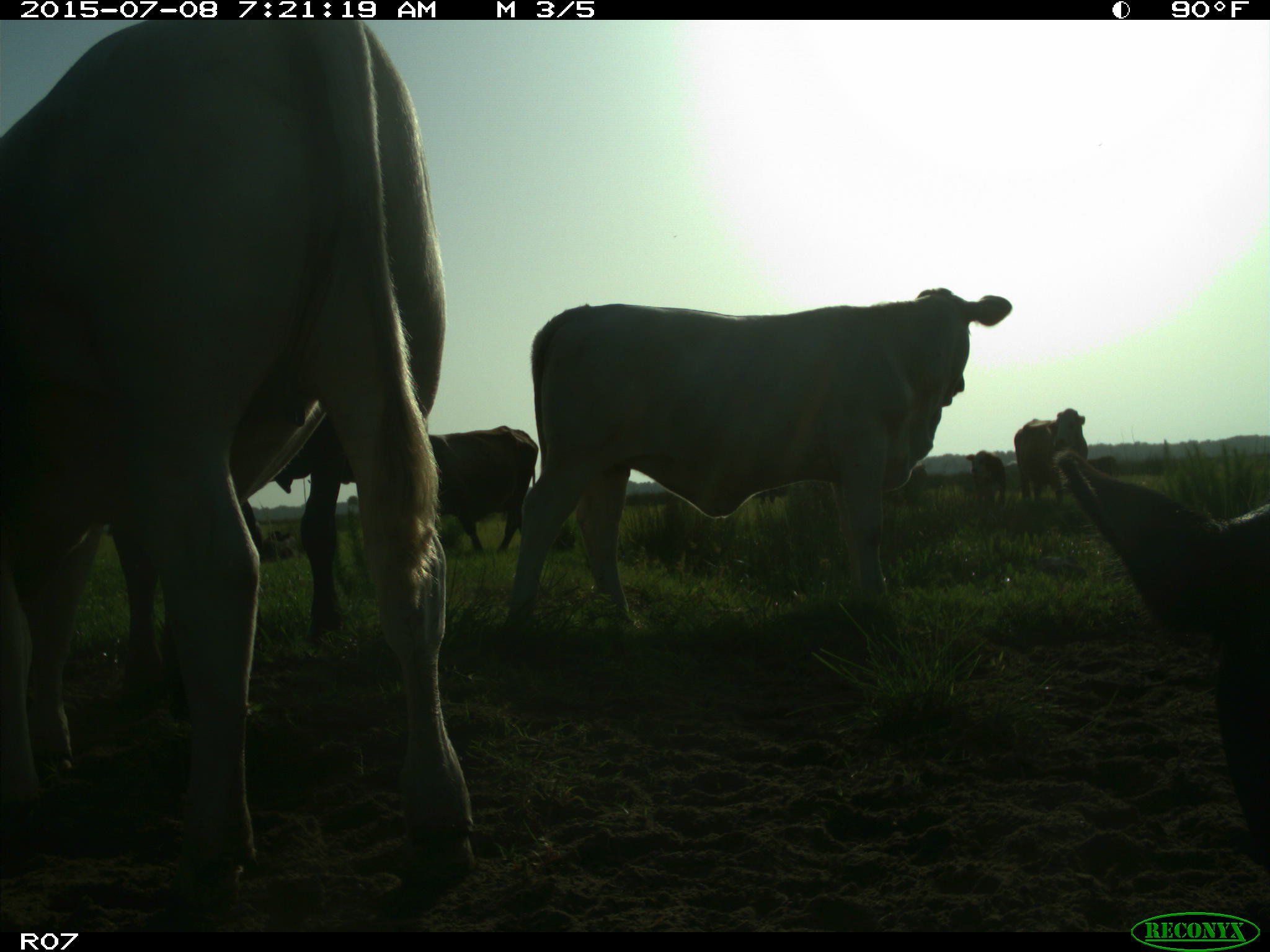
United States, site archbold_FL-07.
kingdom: Animalia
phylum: Chordata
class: Mammalia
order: Artiodactyla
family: Bovidae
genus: Bos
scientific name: Bos taurus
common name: domestic cow